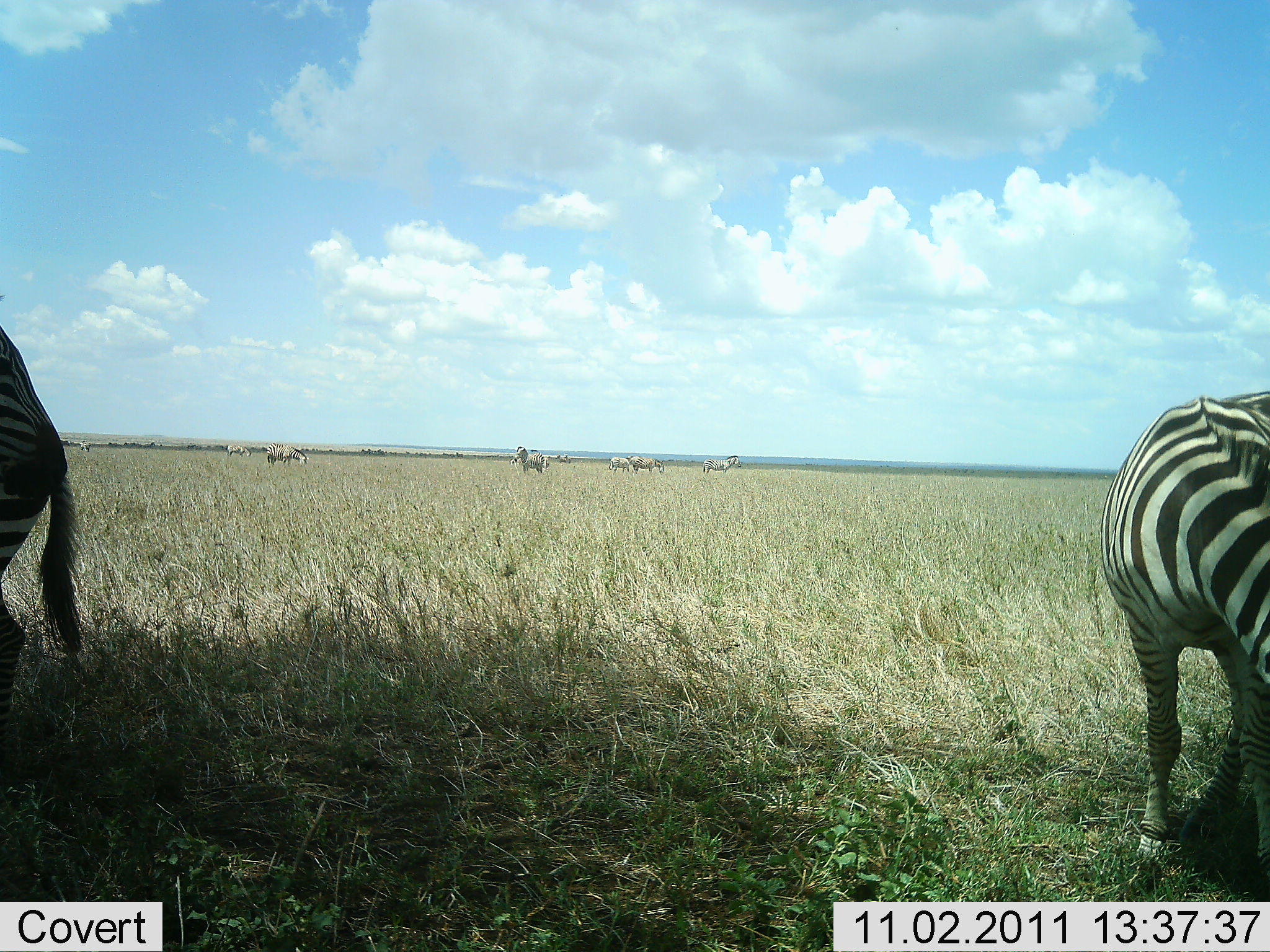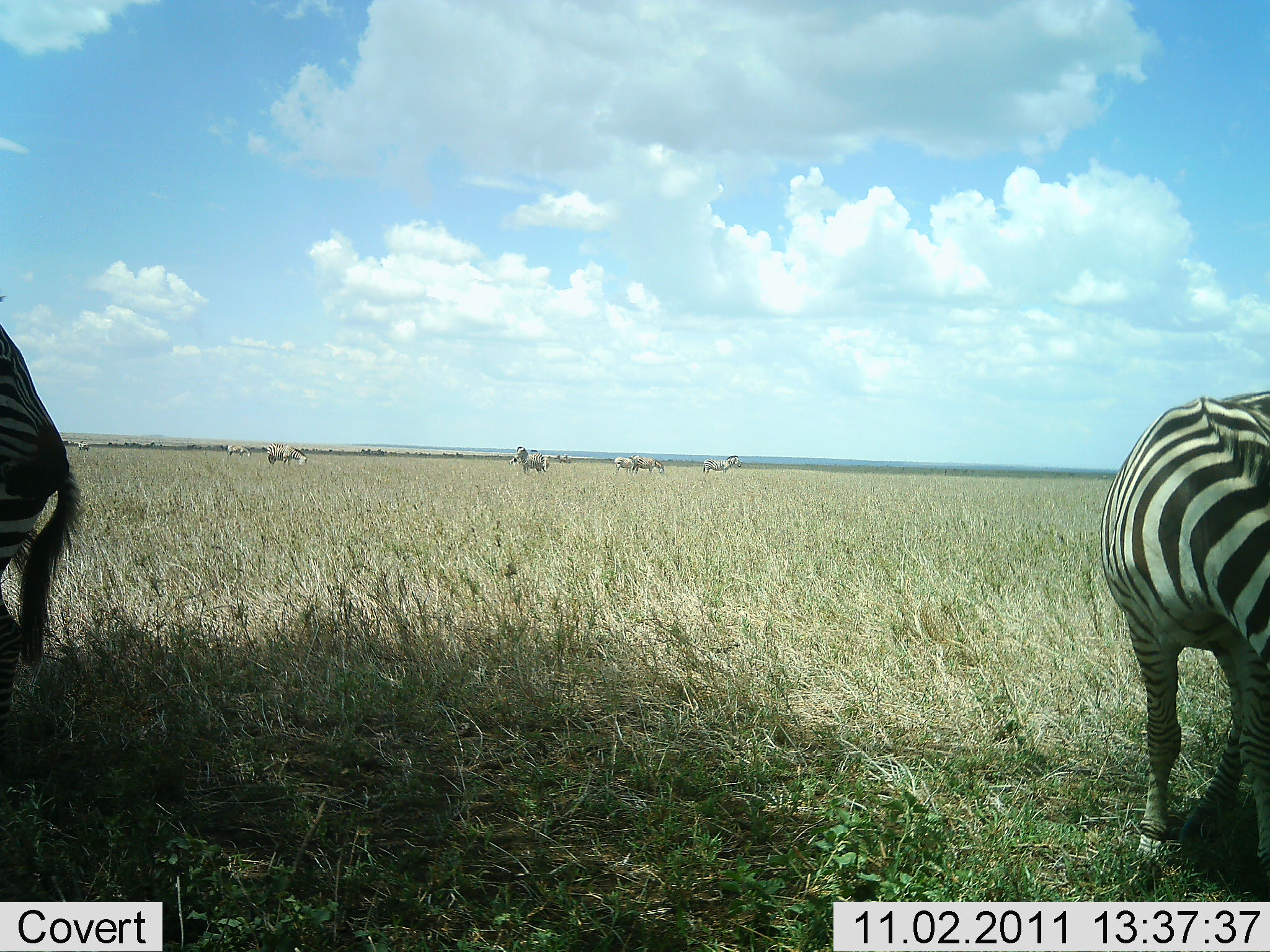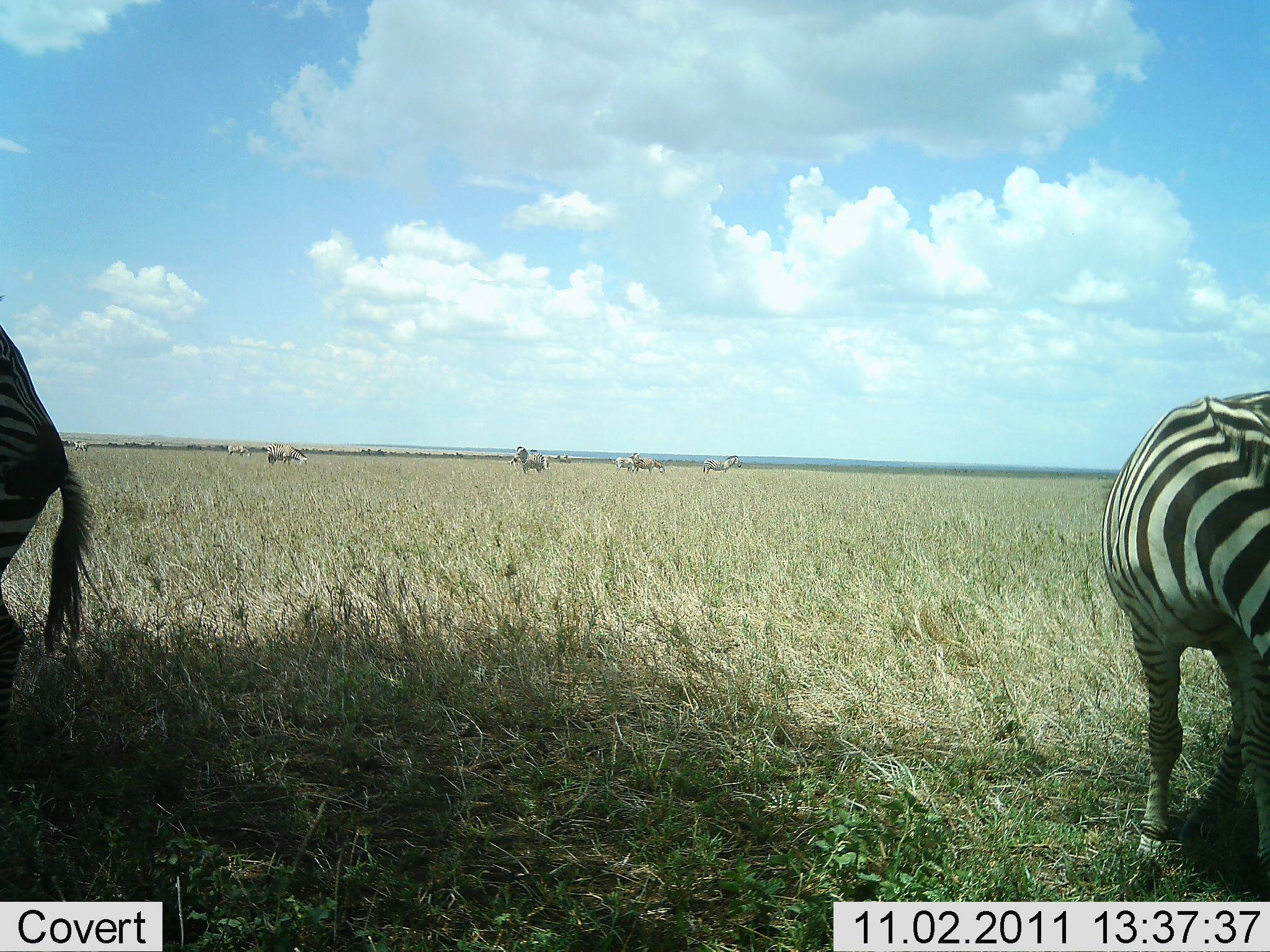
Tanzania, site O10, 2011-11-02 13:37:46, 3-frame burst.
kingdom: Animalia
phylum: Chordata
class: Mammalia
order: Perissodactyla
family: Equidae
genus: Equus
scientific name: Equus quagga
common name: plains zebra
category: zebra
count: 9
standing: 68%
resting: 0%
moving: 21%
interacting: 0%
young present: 5%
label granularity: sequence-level